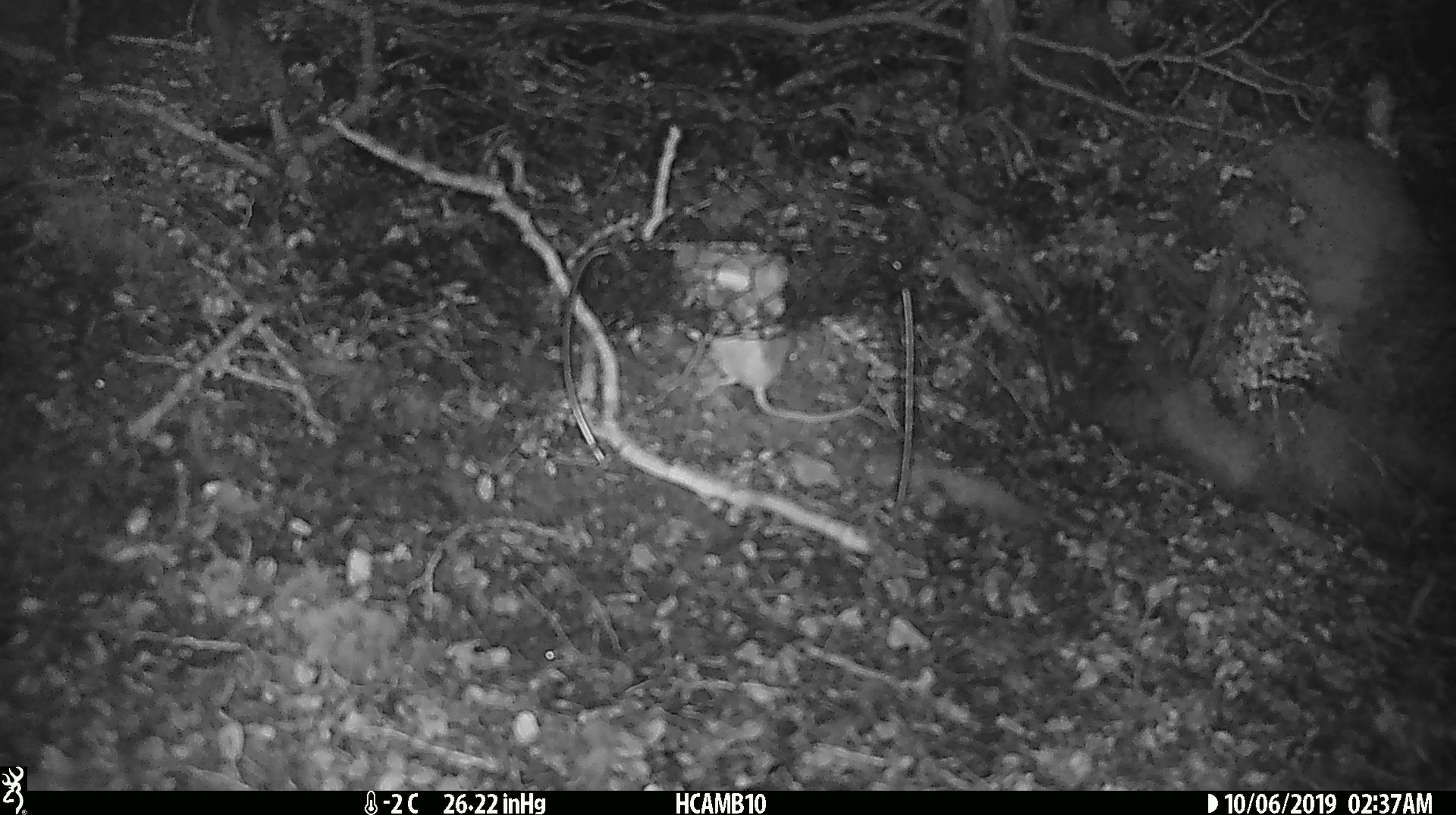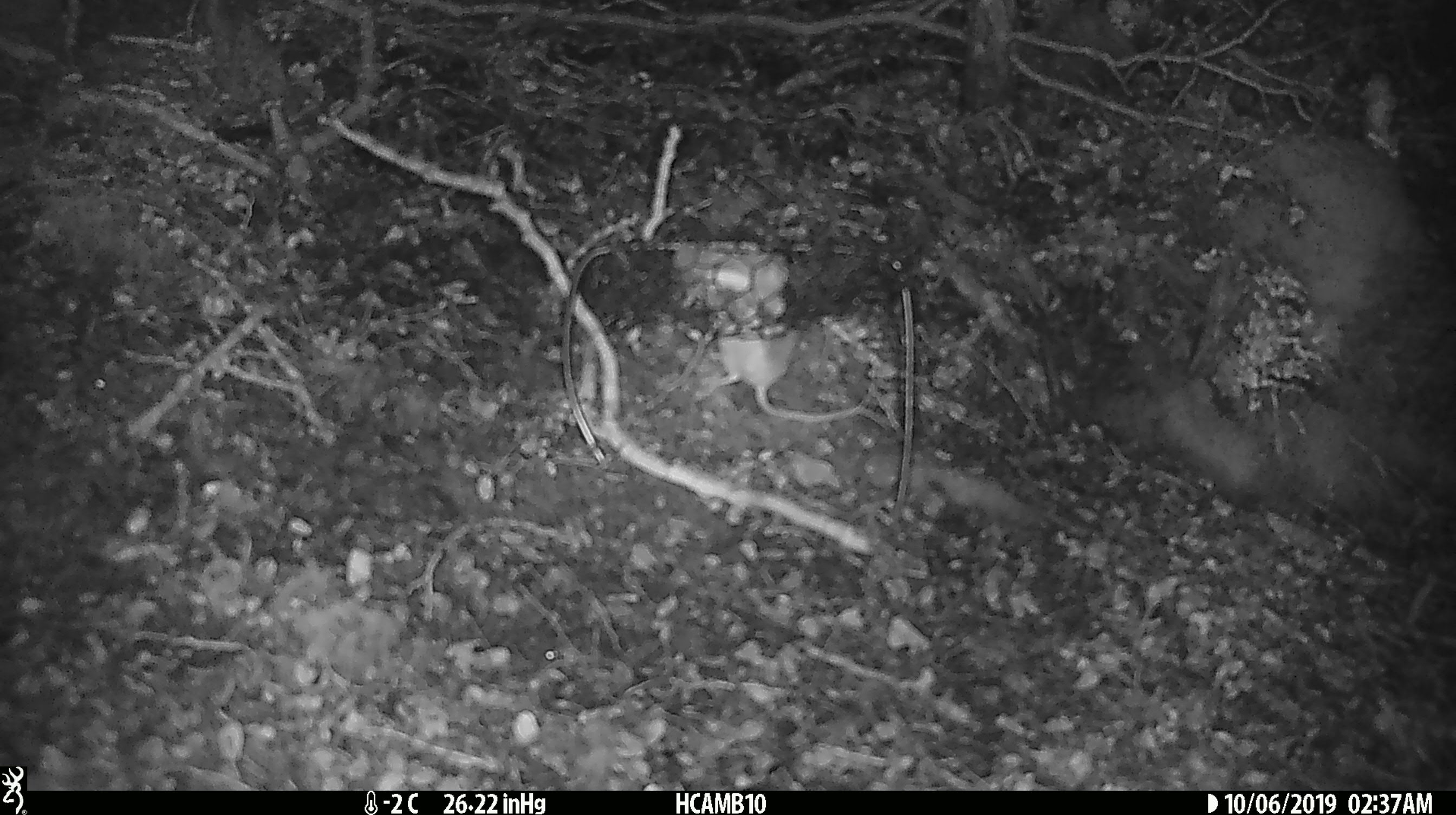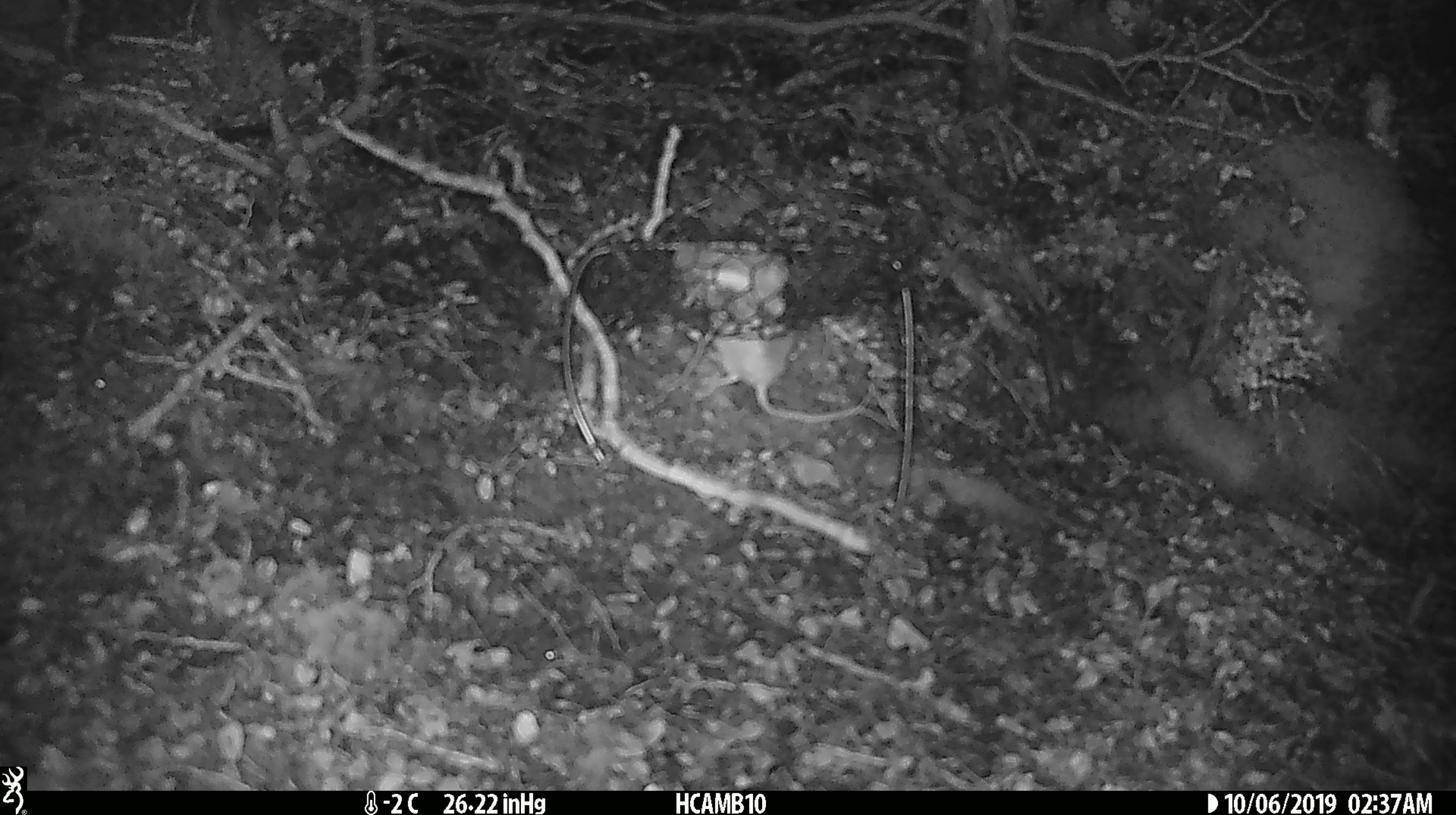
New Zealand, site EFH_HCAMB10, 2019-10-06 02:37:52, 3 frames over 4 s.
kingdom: Animalia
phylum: Chordata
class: Mammalia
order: Rodentia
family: Muridae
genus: Mus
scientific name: Mus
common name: mouse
Mouse (Mus).